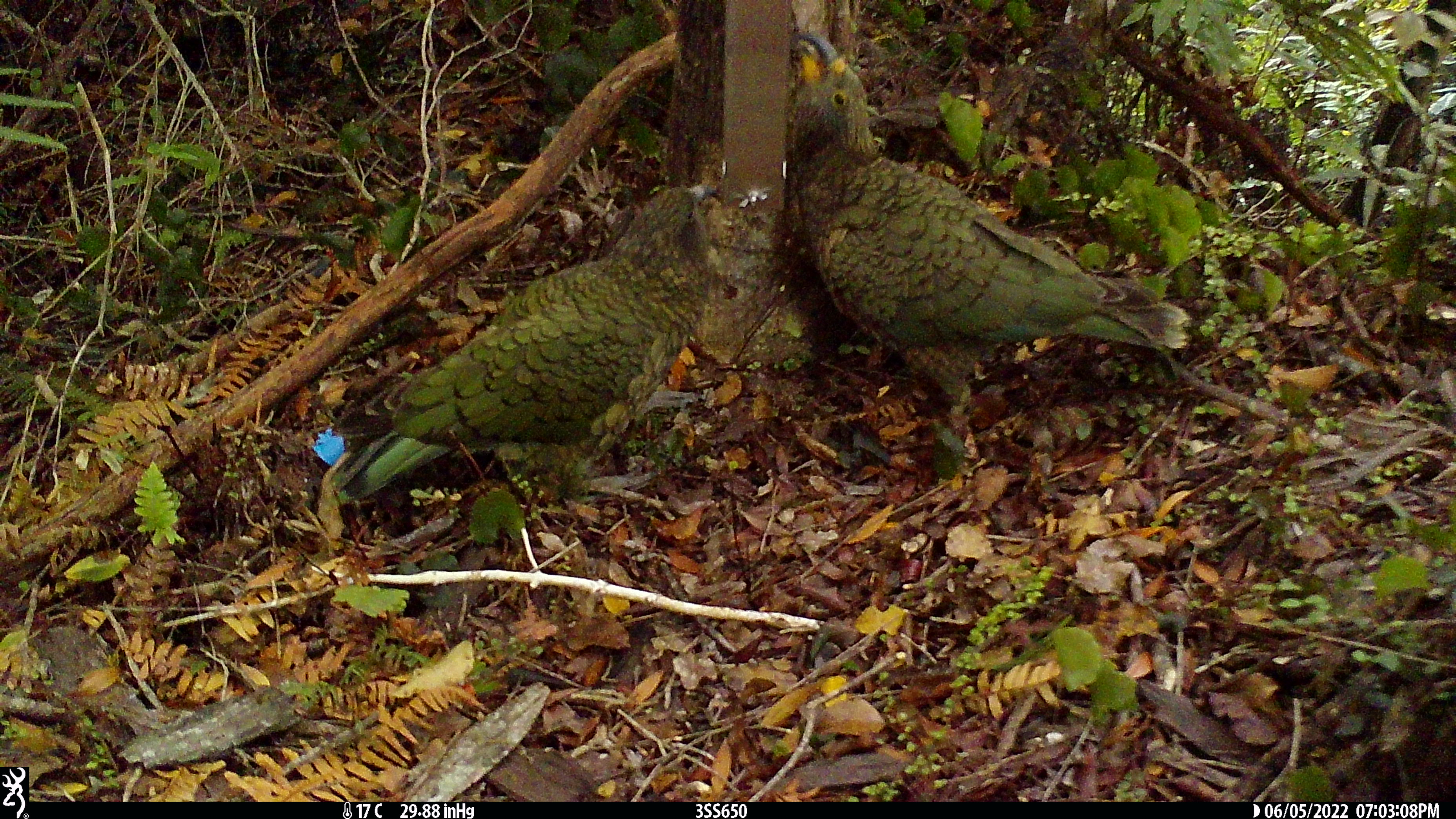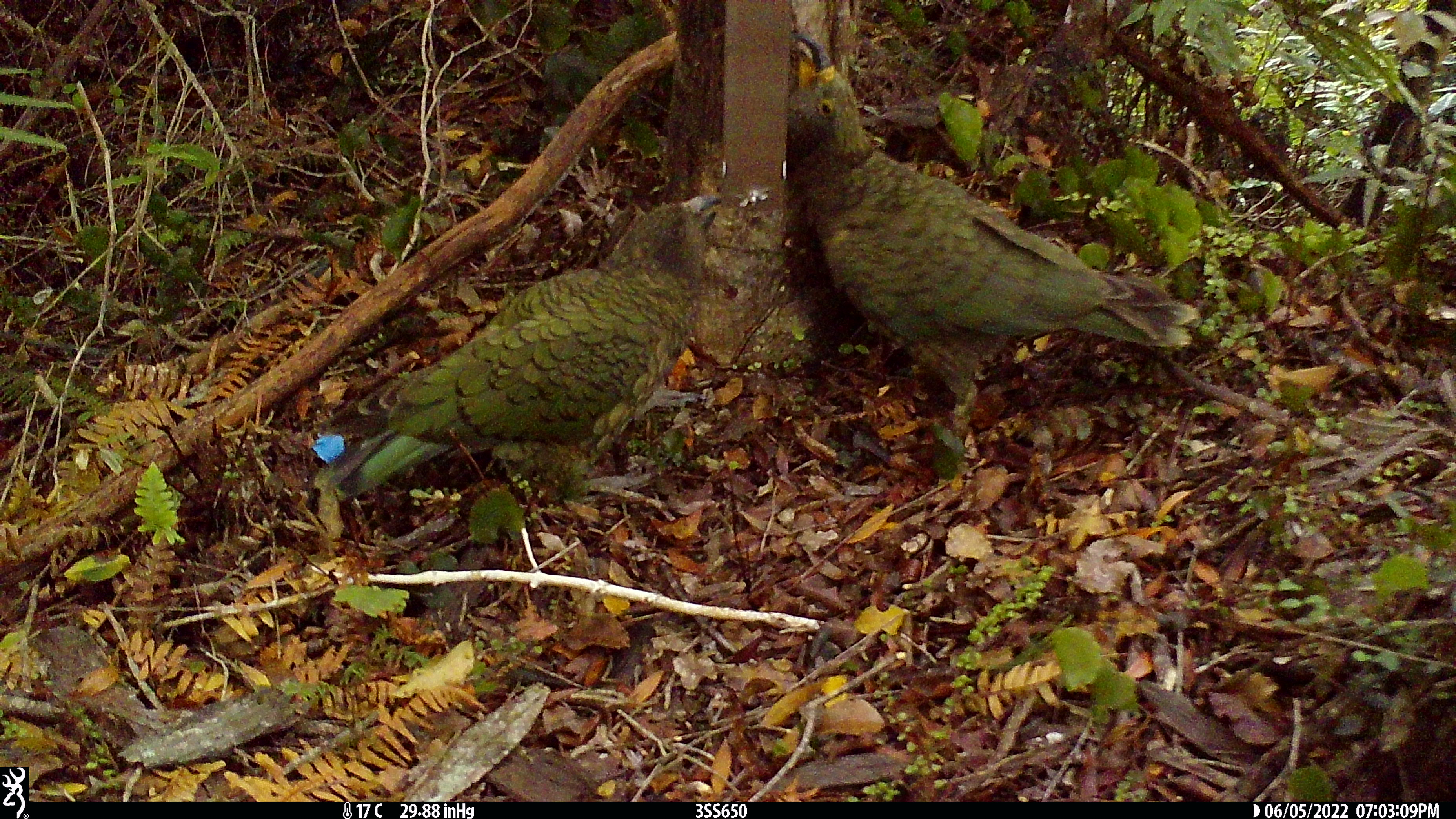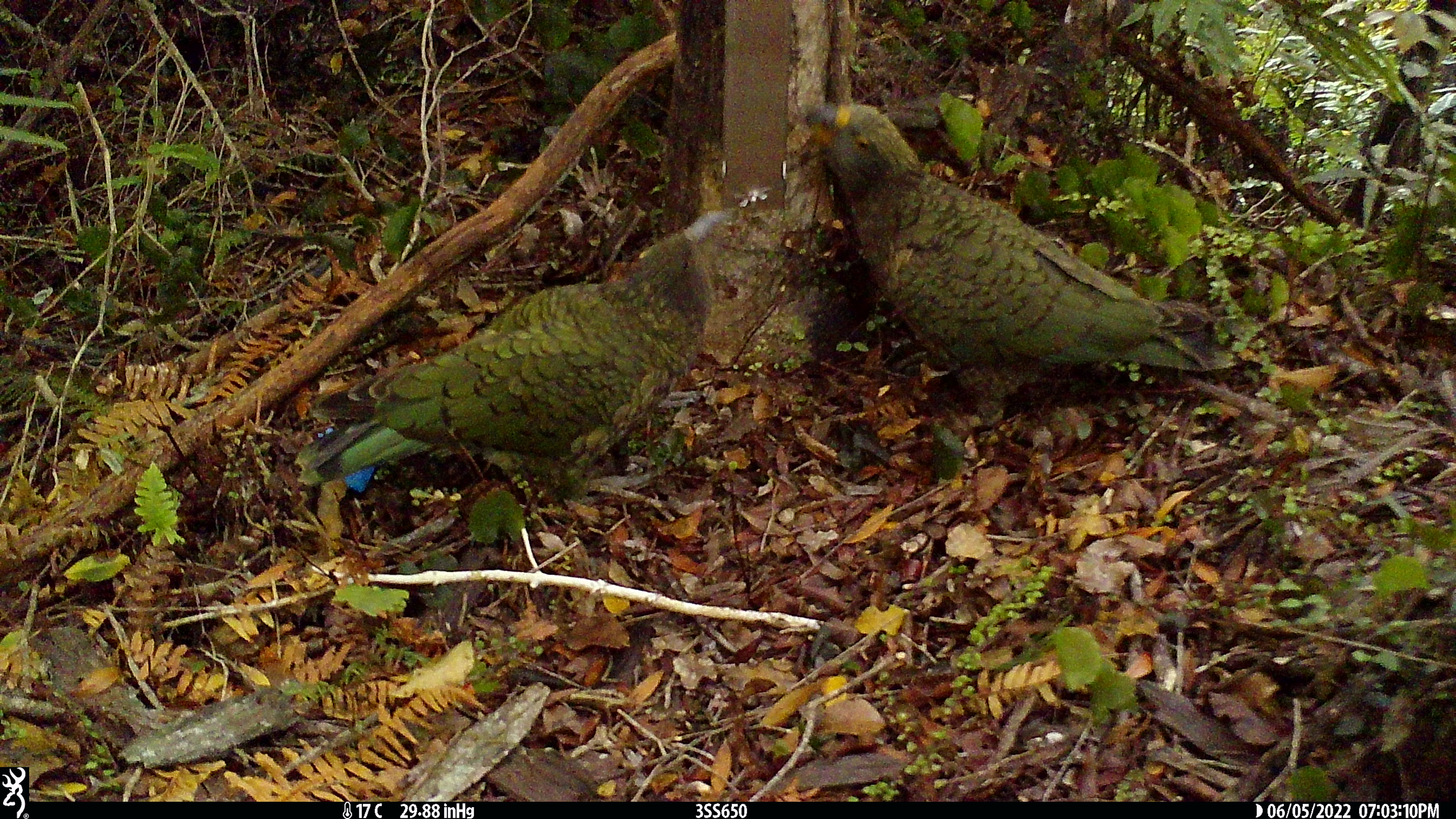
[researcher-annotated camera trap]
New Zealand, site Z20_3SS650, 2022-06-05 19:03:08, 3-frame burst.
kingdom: Animalia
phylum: Chordata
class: Aves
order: Psittaciformes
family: Strigopidae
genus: Nestor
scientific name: Nestor notabilis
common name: kea